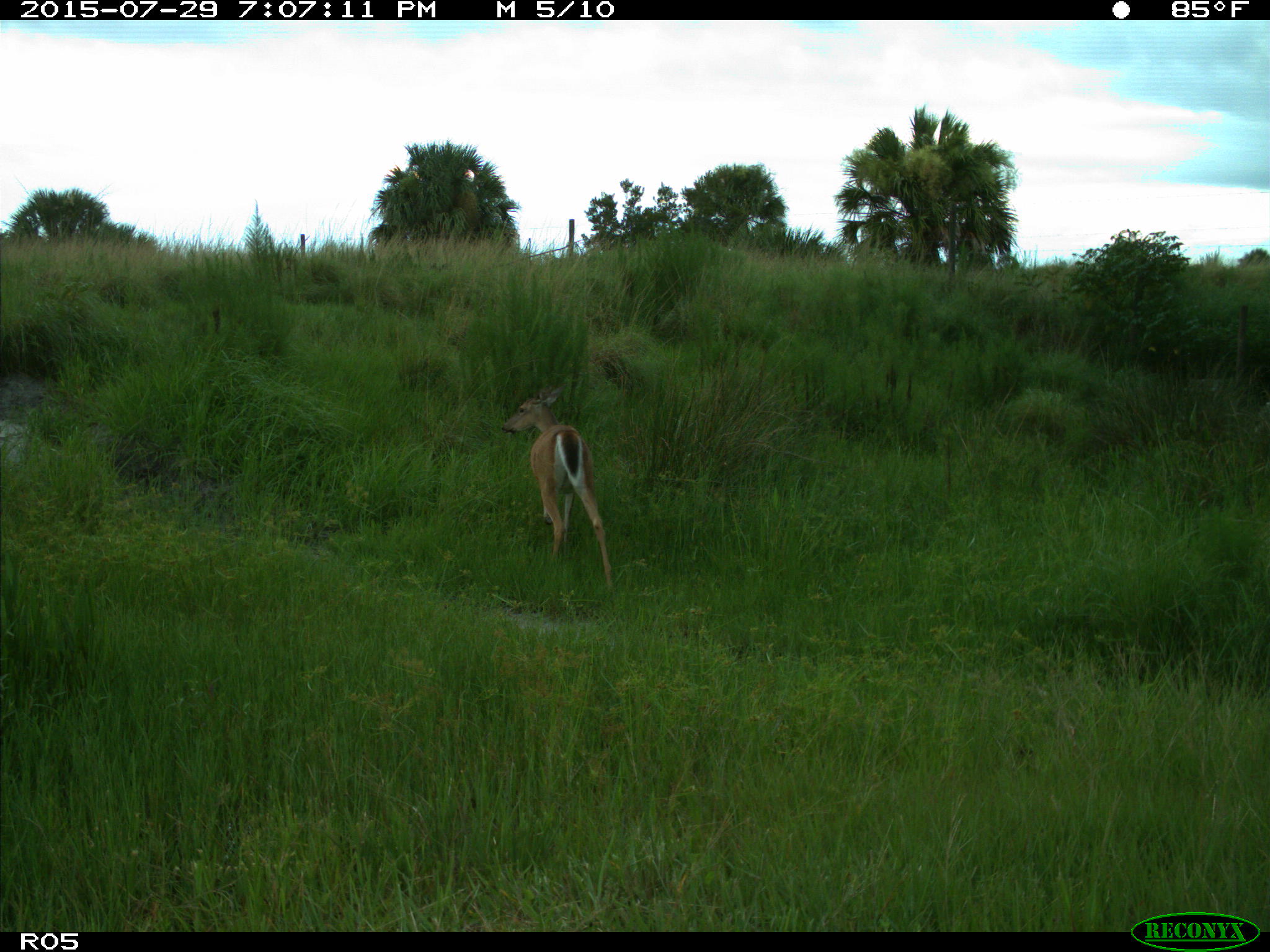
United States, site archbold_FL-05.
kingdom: Animalia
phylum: Chordata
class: Mammalia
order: Artiodactyla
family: Cervidae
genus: Odocoileus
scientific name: Odocoileus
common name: deer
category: unidentified deer